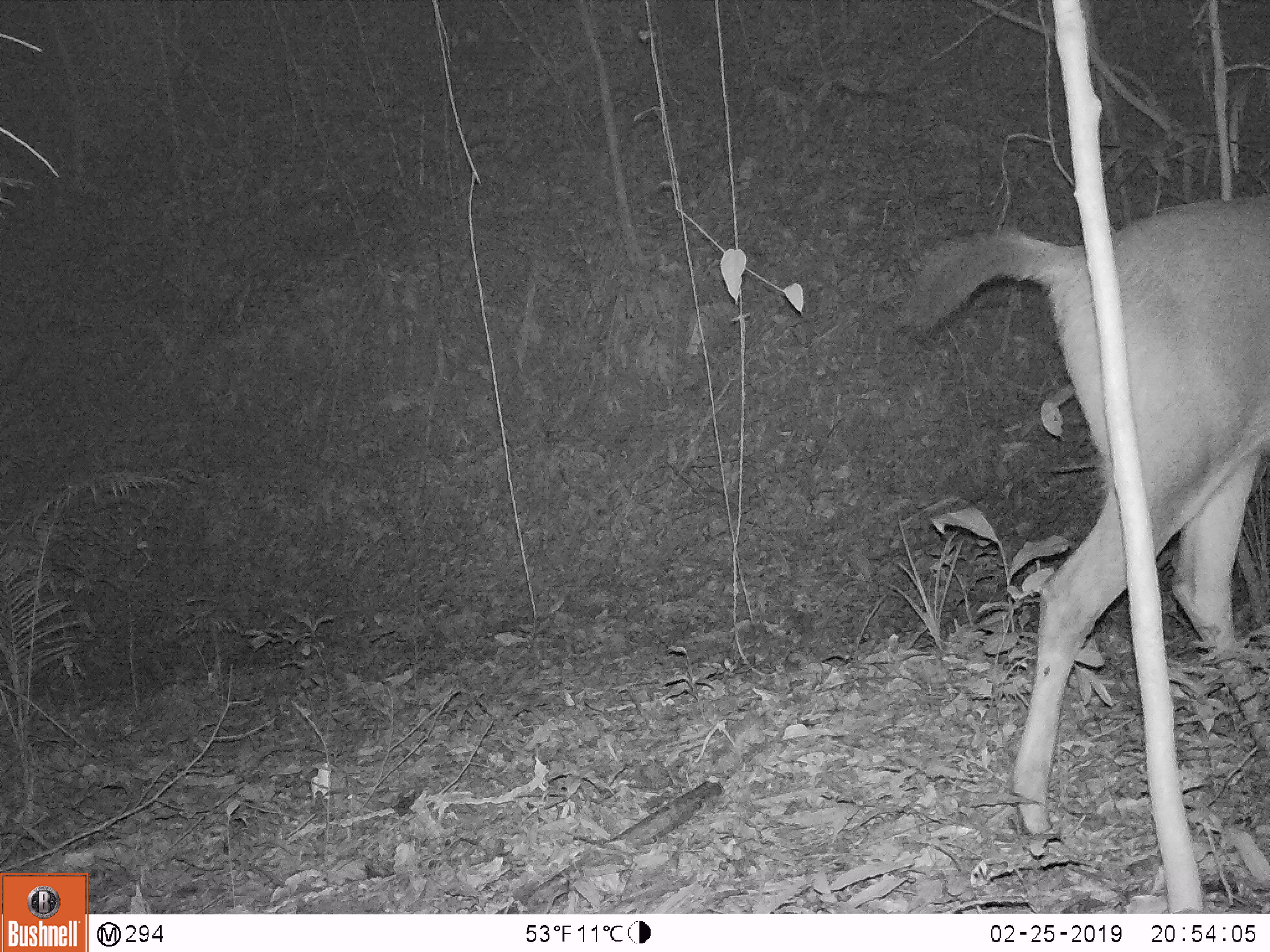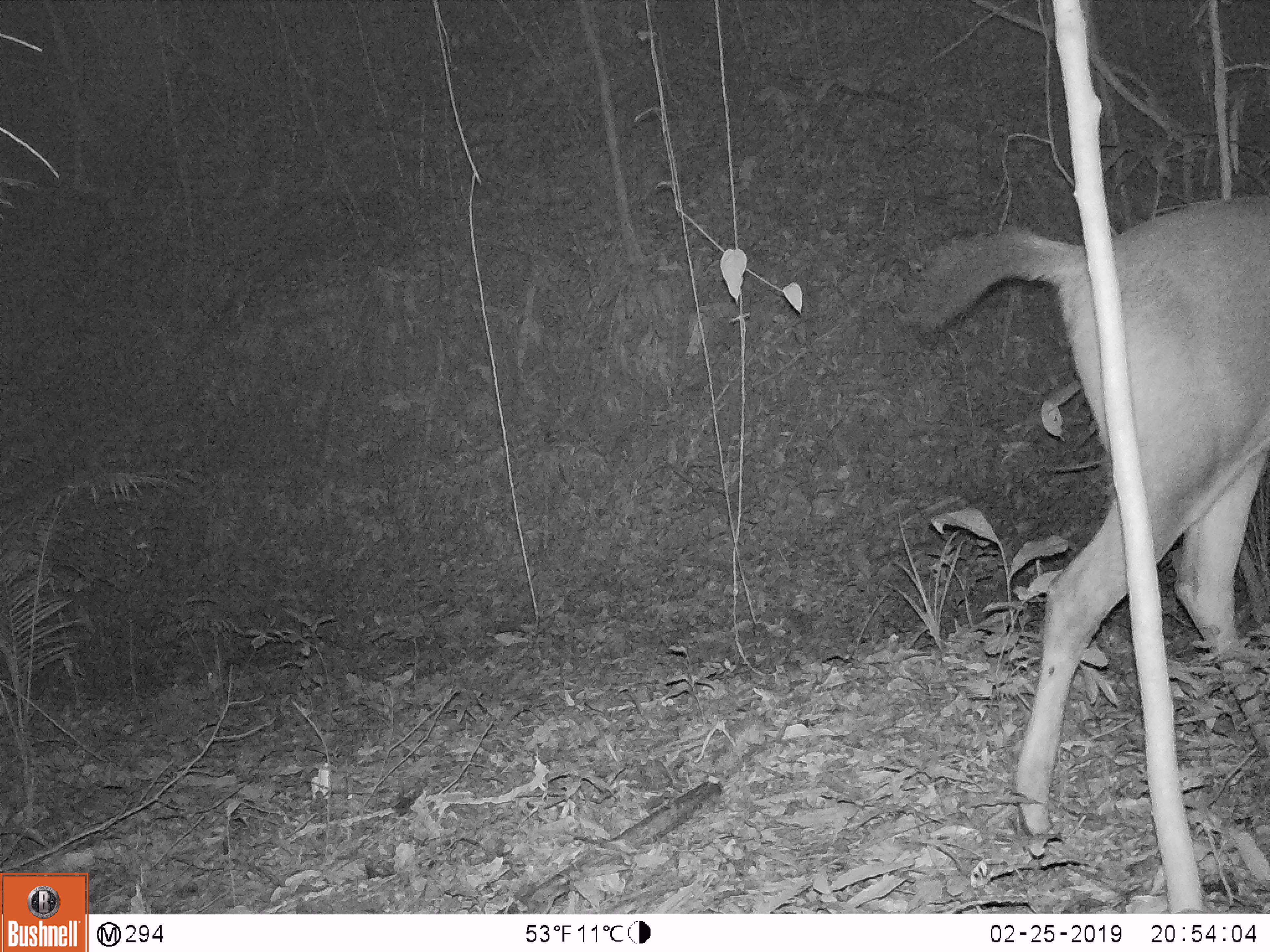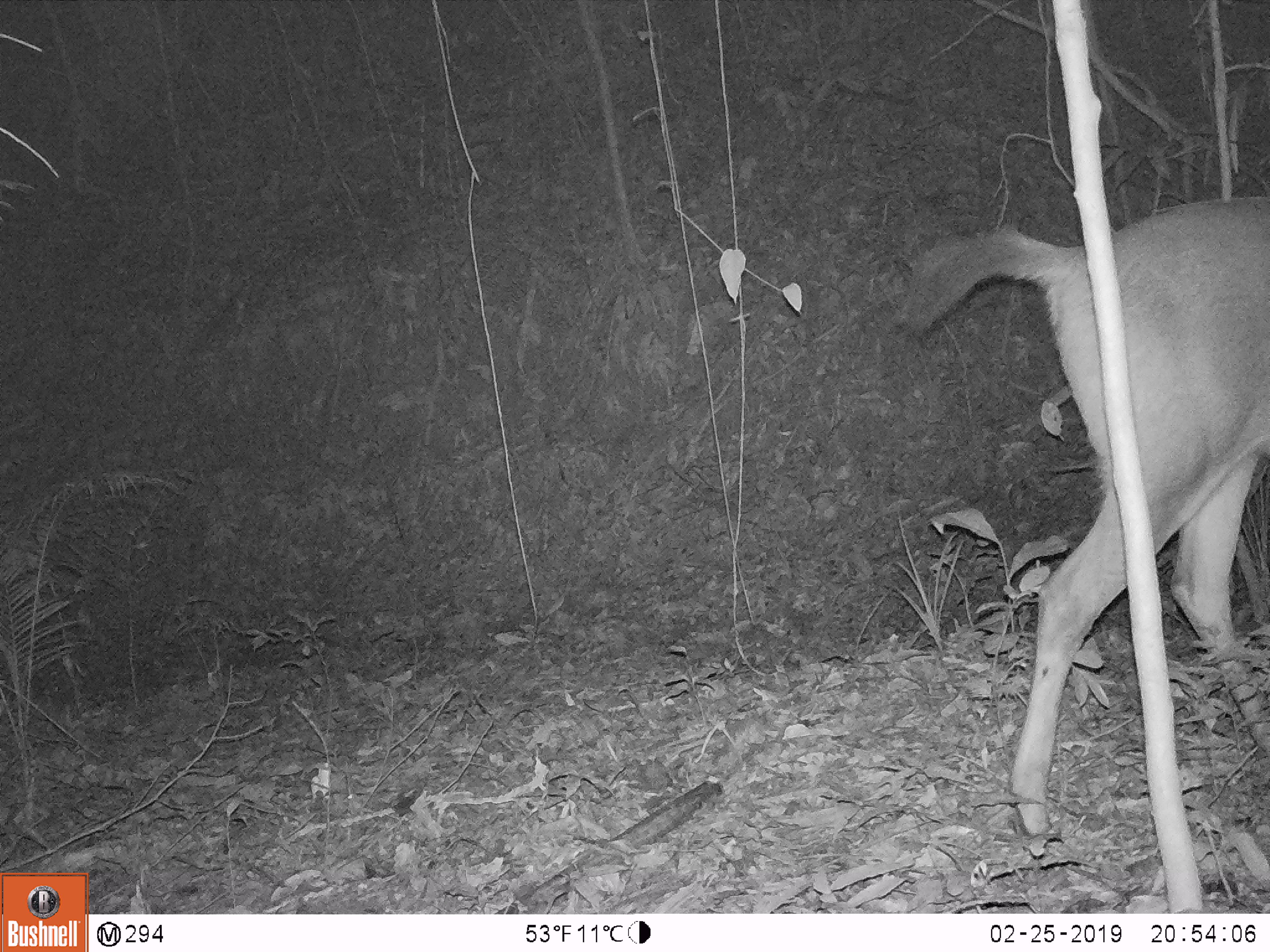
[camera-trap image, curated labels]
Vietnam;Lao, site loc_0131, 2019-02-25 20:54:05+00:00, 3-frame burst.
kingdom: Animalia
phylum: Chordata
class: Mammalia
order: Artiodactyla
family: Cervidae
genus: Rusa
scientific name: Rusa unicolor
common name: sambar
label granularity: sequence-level